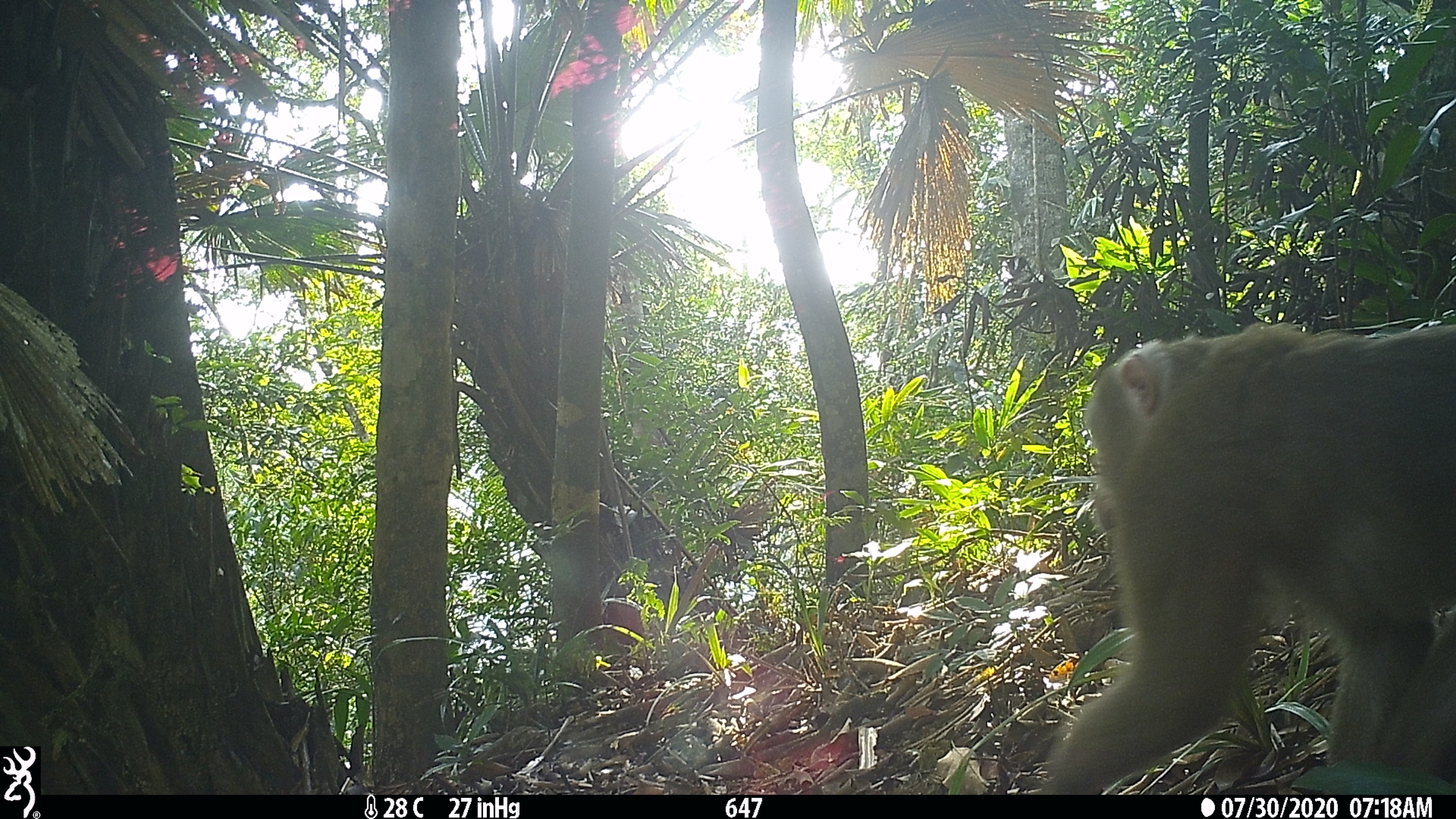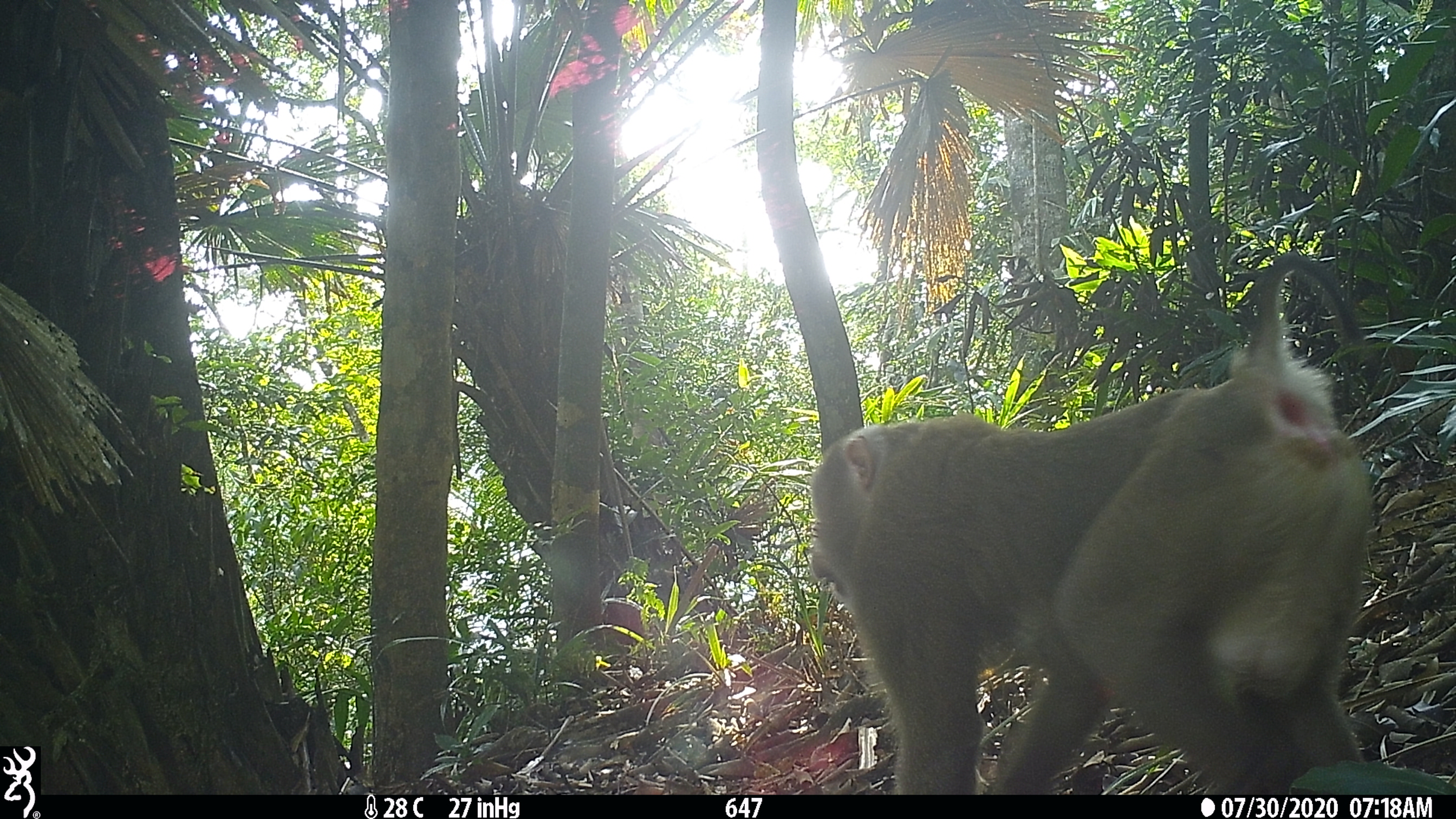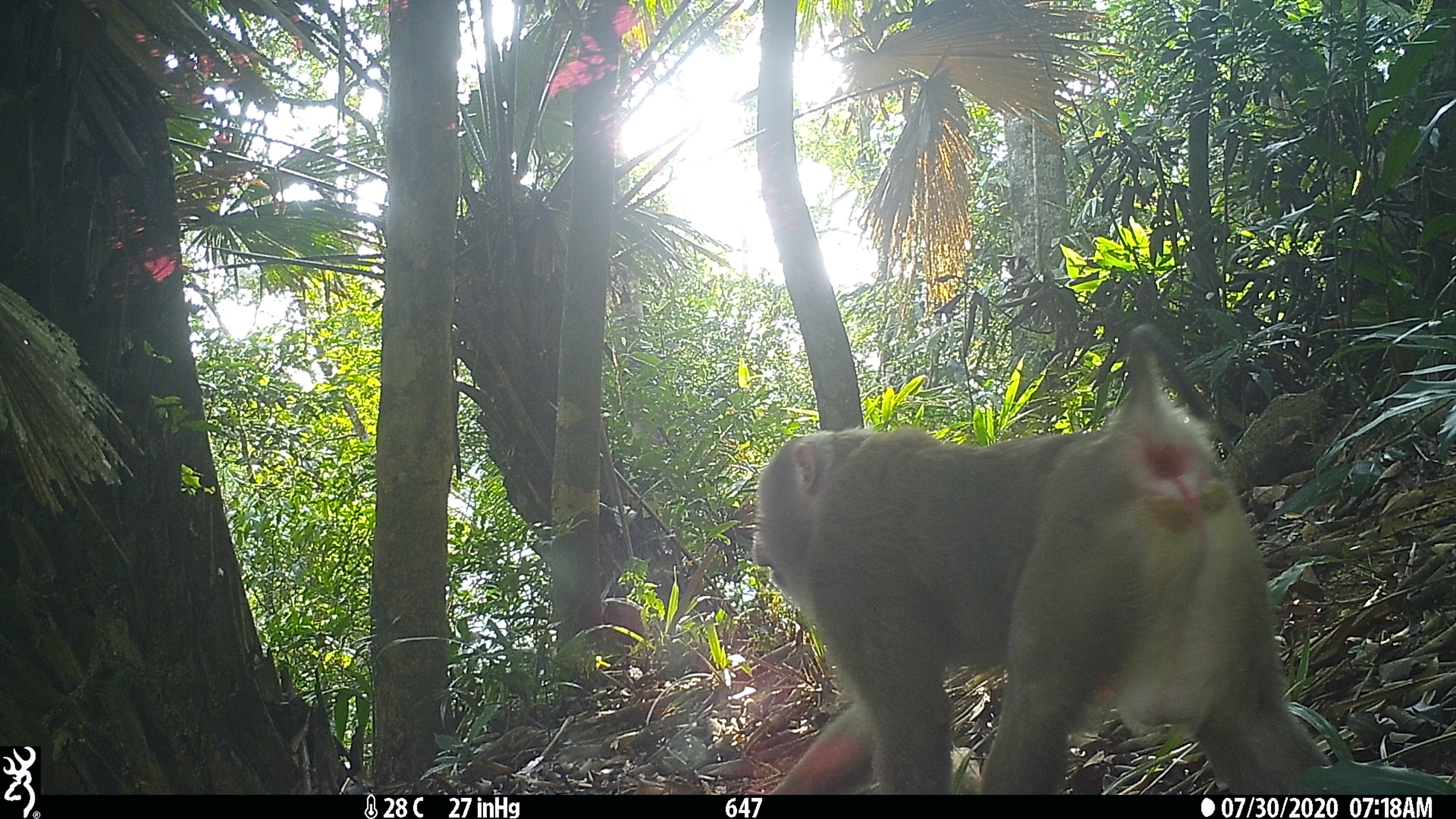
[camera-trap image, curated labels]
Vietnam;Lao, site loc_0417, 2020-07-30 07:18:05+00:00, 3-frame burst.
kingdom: Animalia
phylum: Chordata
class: Mammalia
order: Primates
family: Cercopithecidae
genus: Macaca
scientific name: Macaca nemestrina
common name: pig-tailed macaque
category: pig tailed macaque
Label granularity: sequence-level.